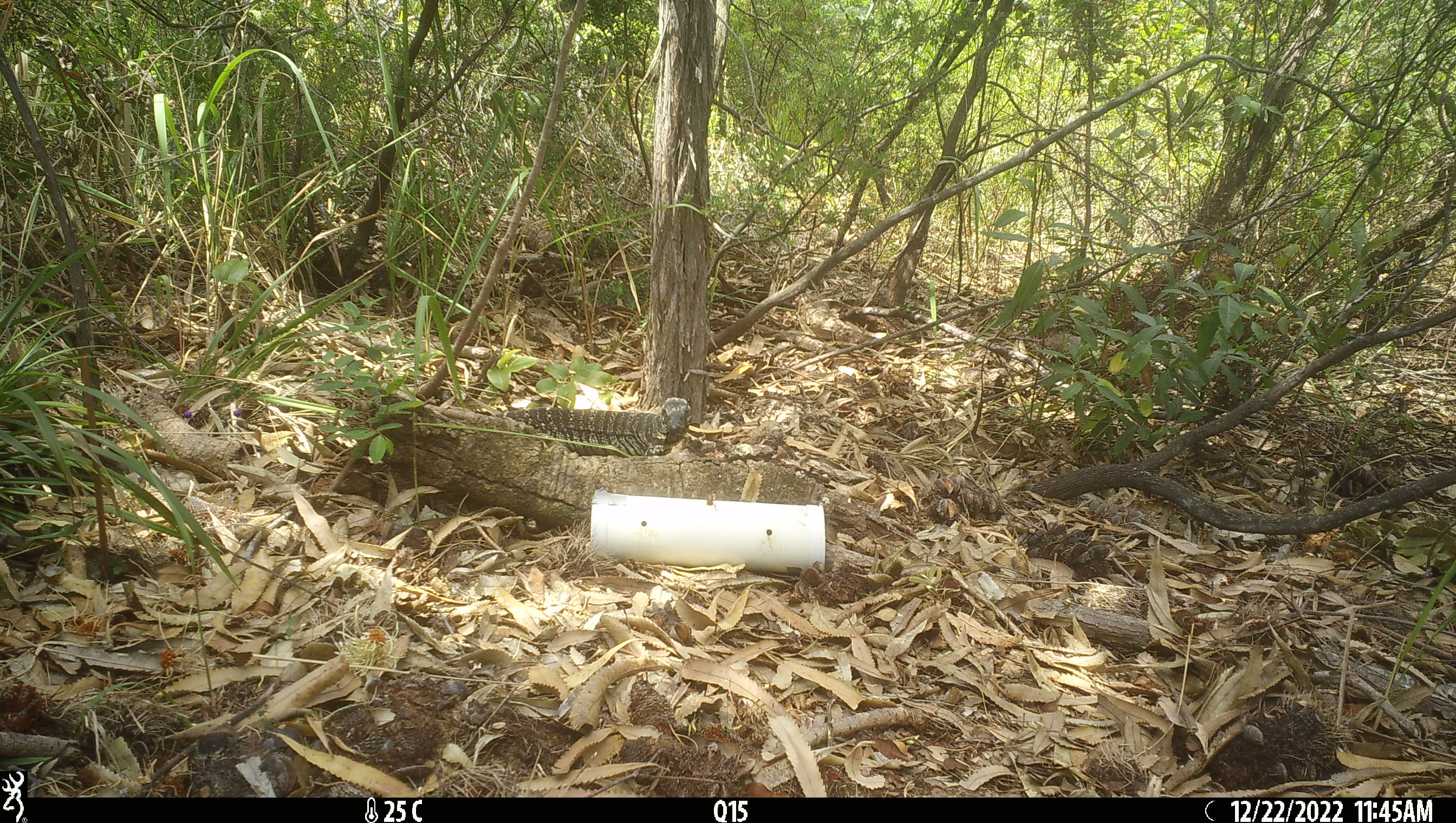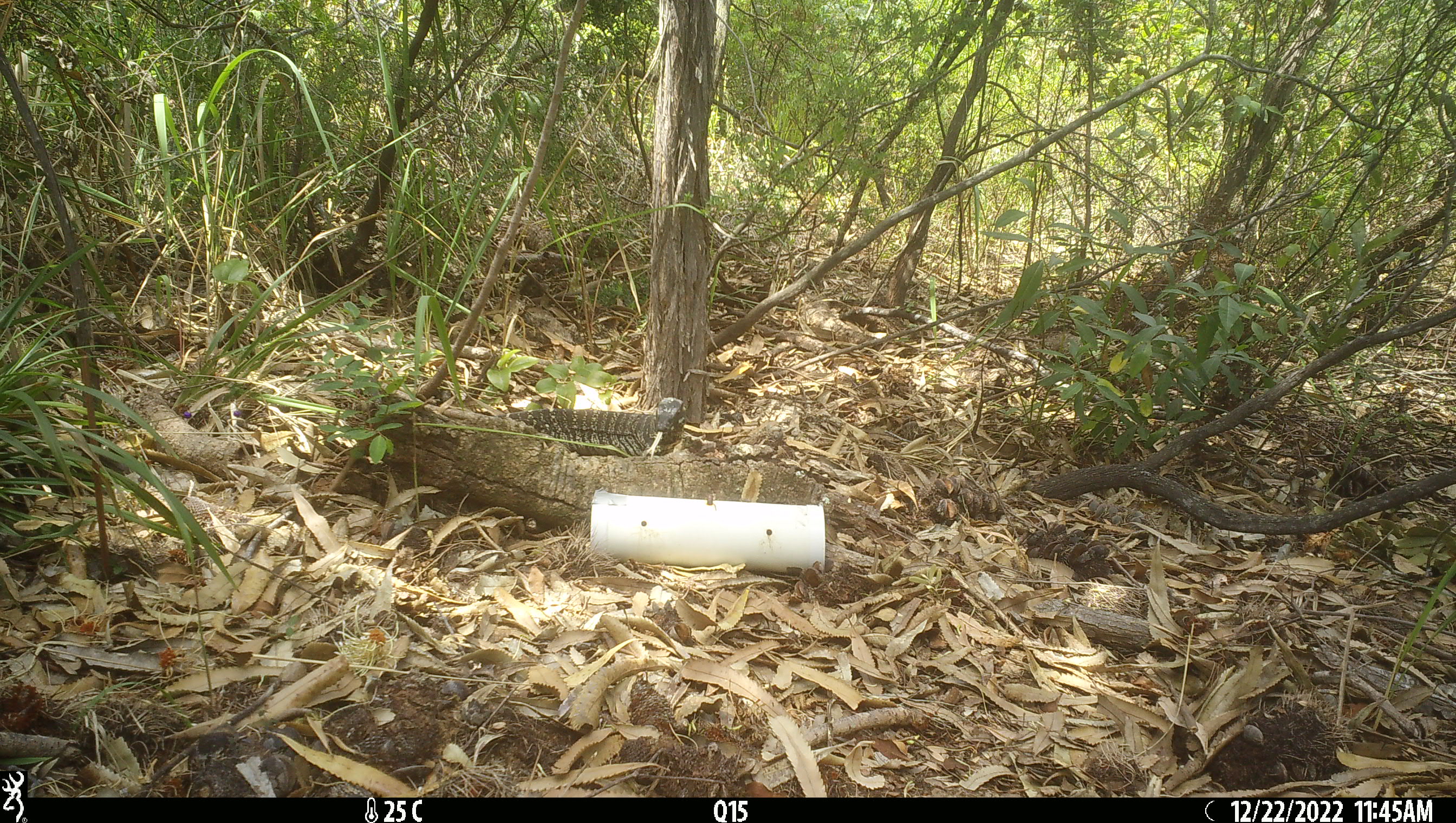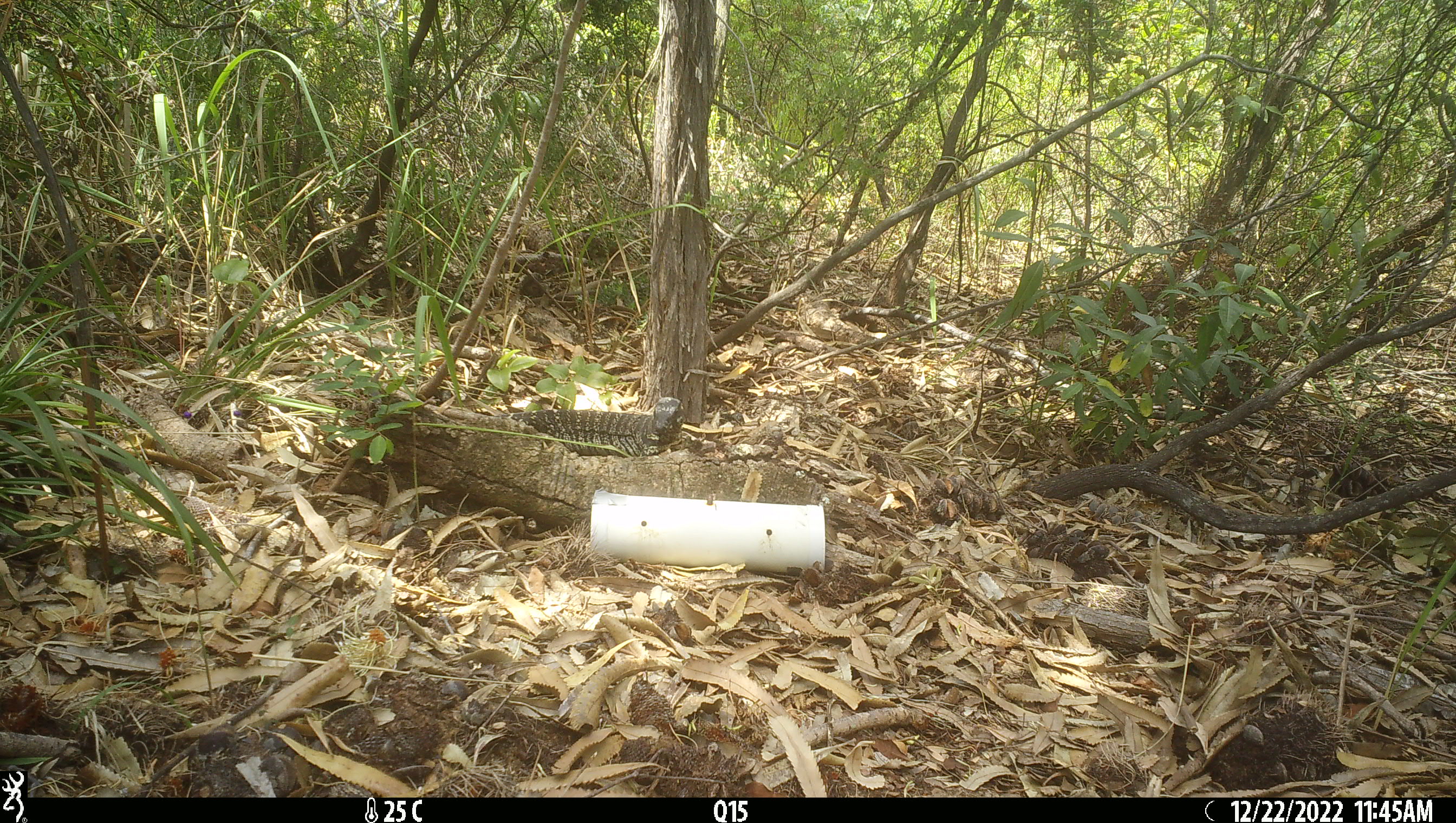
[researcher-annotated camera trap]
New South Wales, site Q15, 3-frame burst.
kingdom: Animalia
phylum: Chordata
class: Reptilia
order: Squamata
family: Varanidae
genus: Varanus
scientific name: Varanus varius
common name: lace monitor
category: goanna